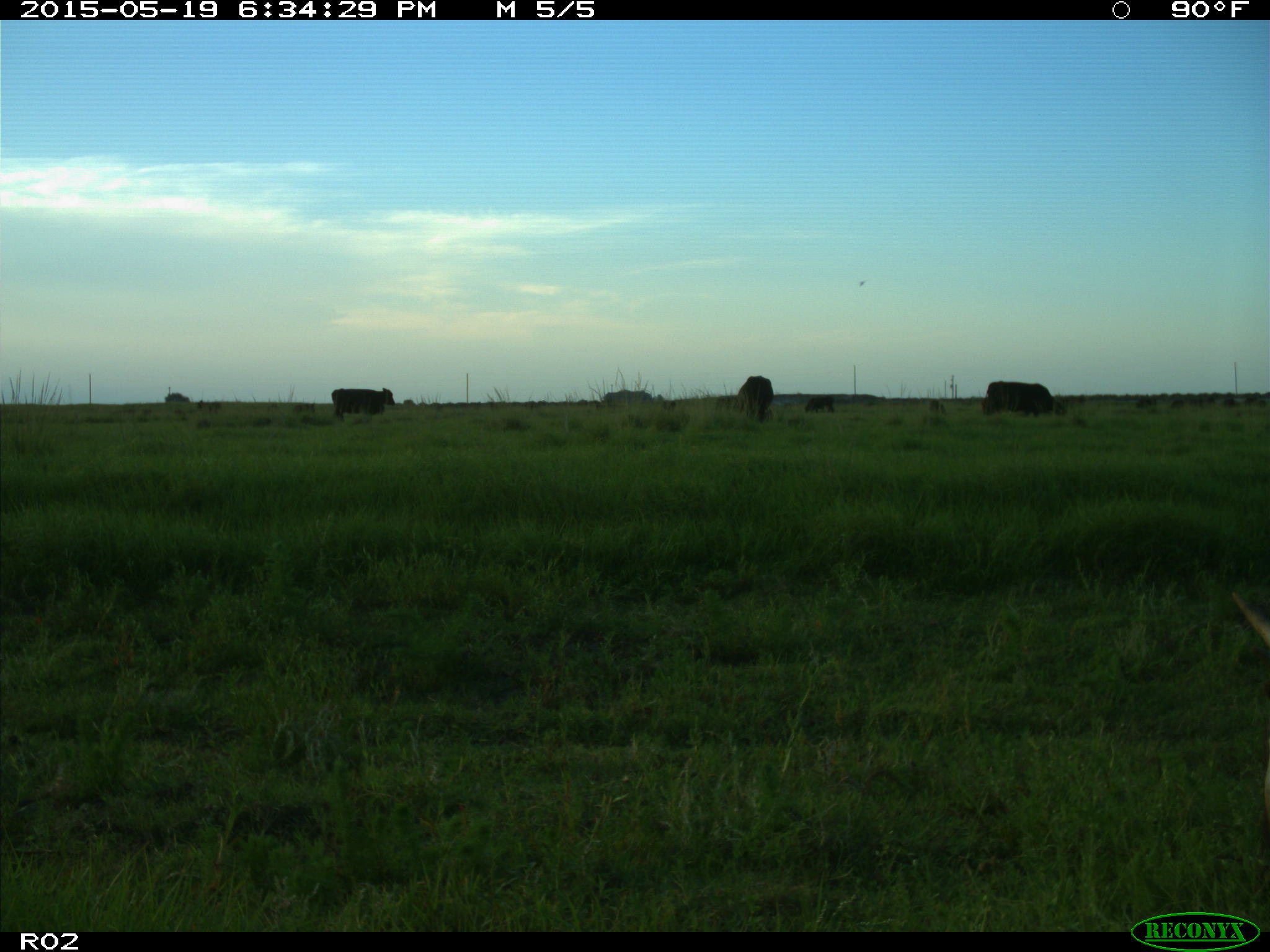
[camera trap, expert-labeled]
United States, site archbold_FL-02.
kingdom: Animalia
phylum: Chordata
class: Mammalia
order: Artiodactyla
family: Bovidae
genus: Bos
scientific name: Bos taurus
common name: domestic cow